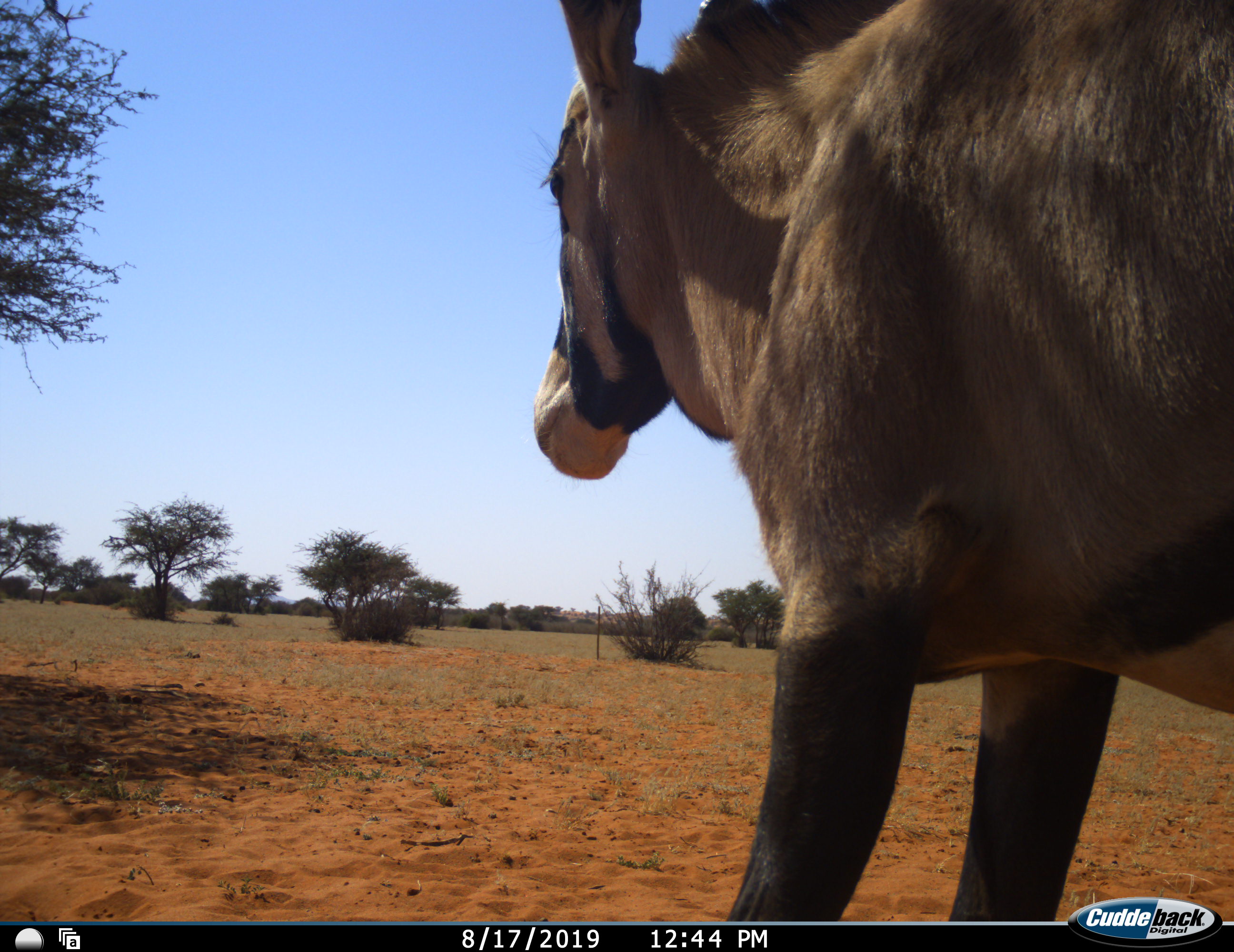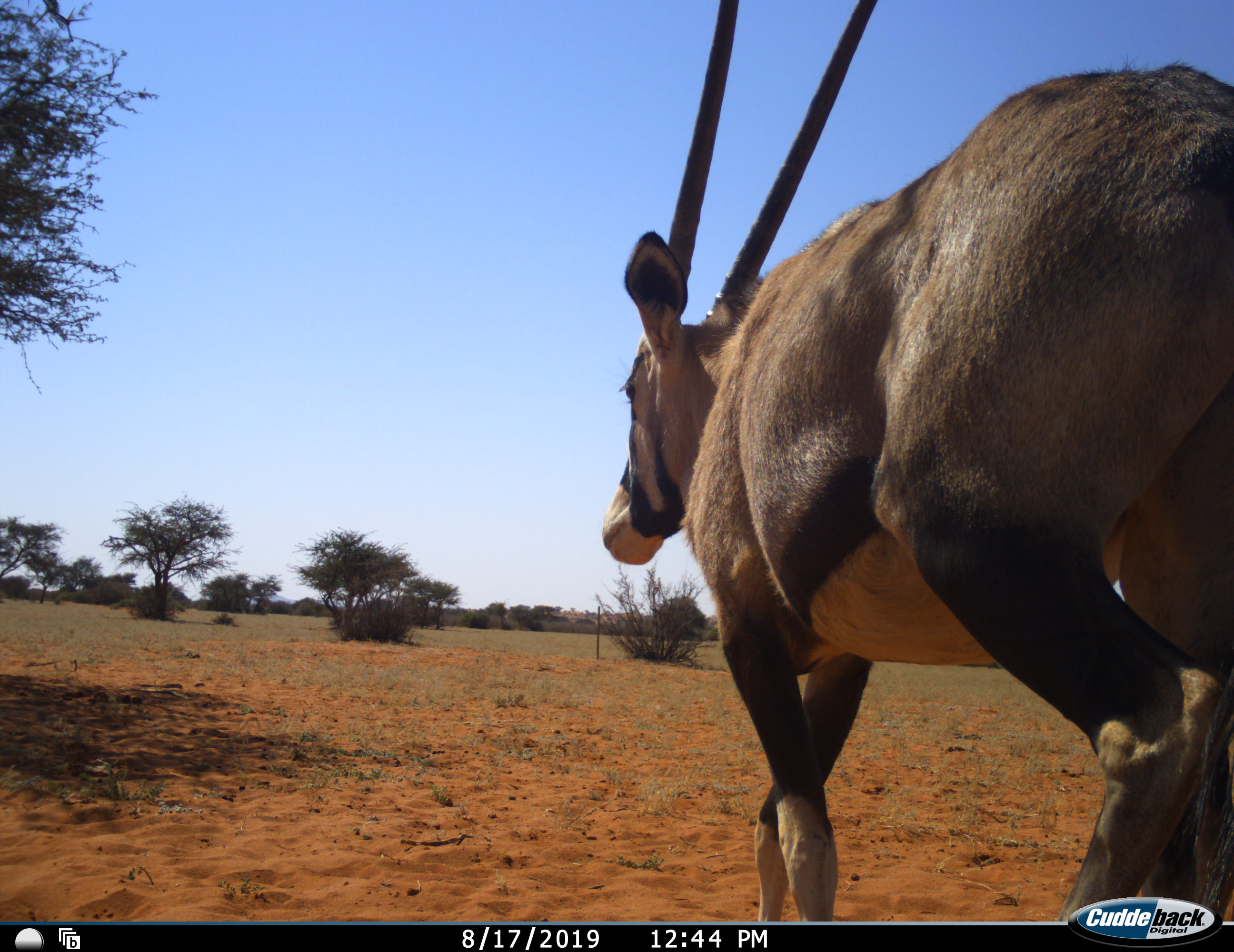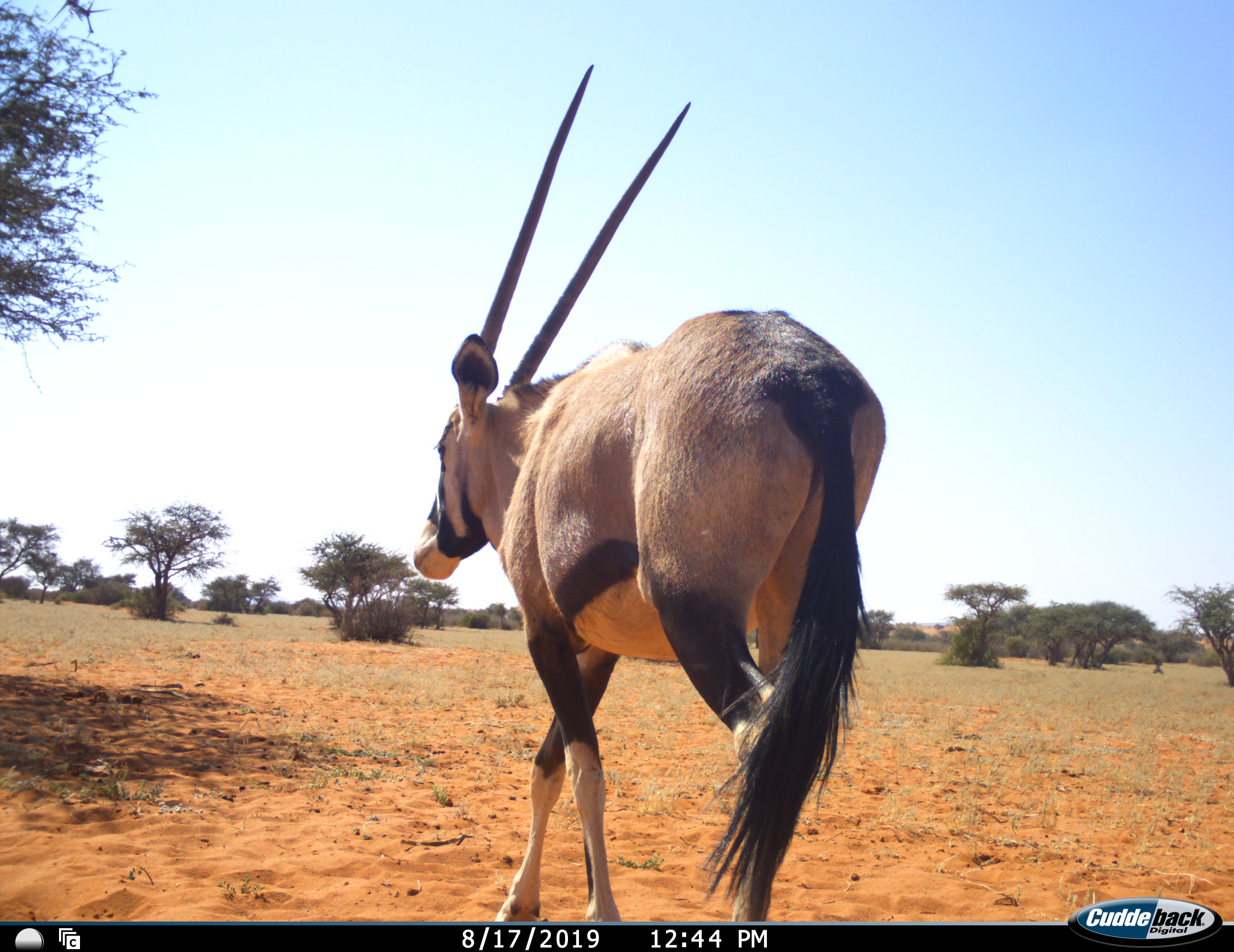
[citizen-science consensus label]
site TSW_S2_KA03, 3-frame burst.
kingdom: Animalia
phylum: Chordata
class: Mammalia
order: Artiodactyla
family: Bovidae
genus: Oryx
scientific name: Oryx gazella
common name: gemsbok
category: oryx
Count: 1.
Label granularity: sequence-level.